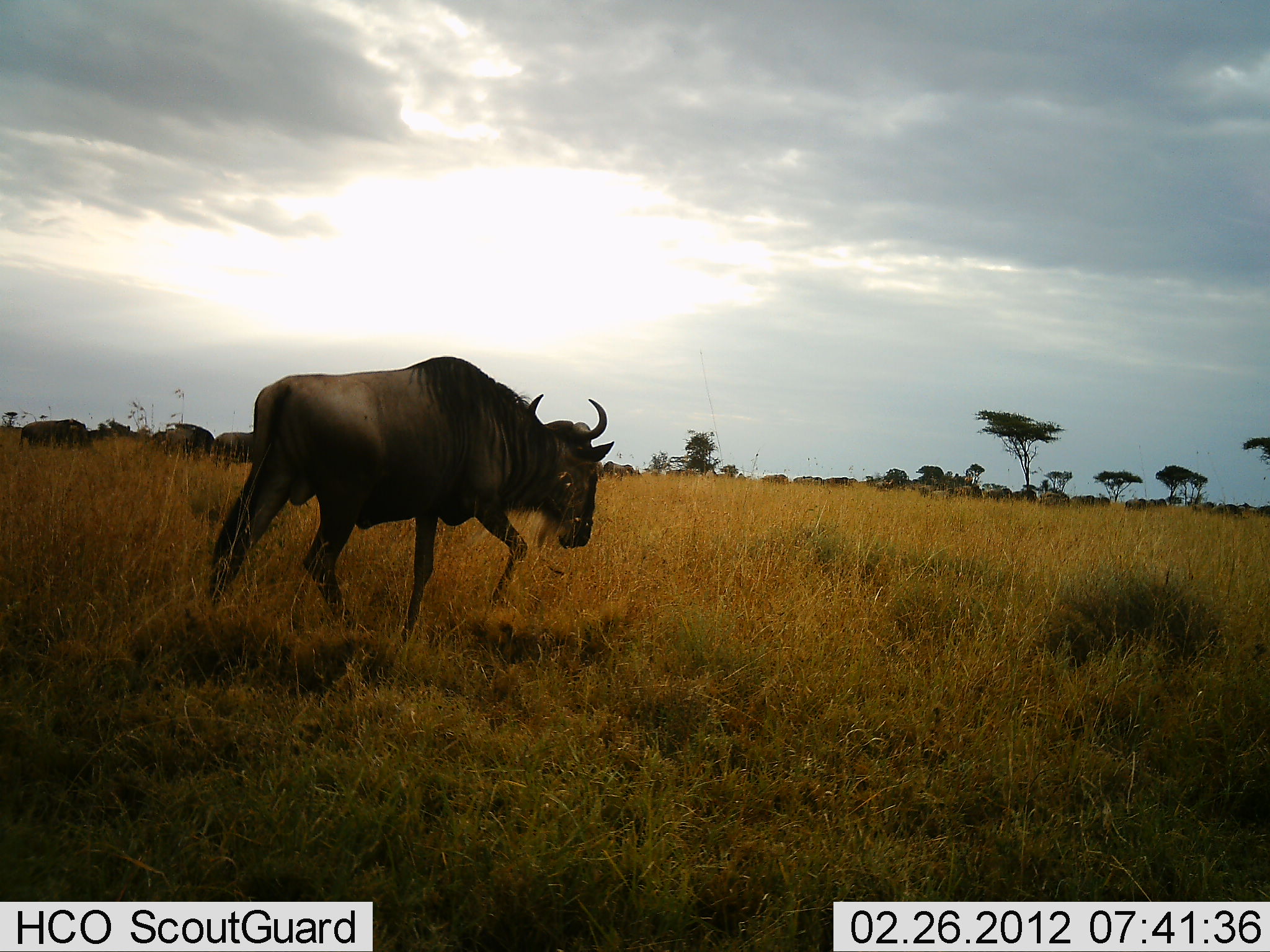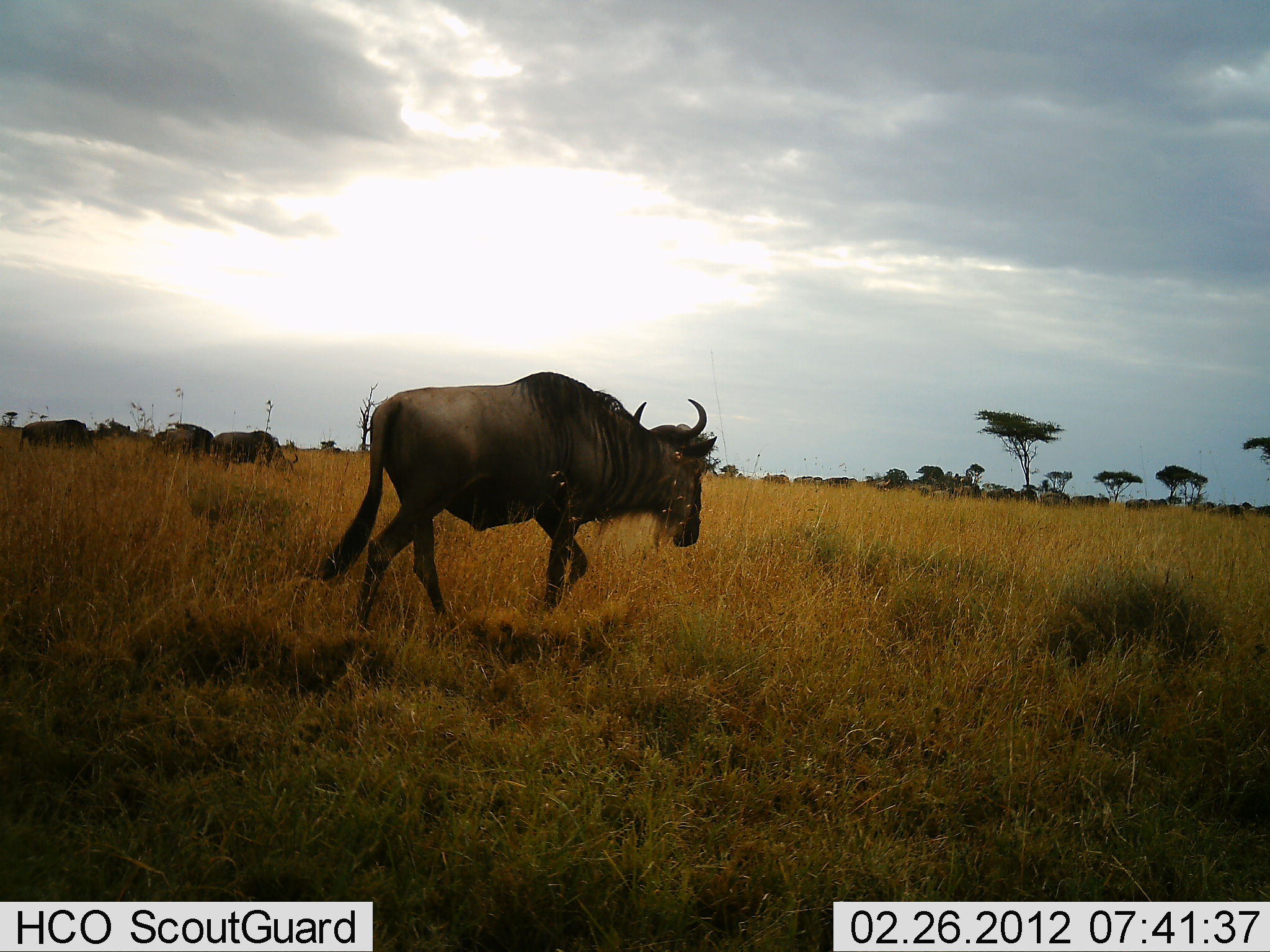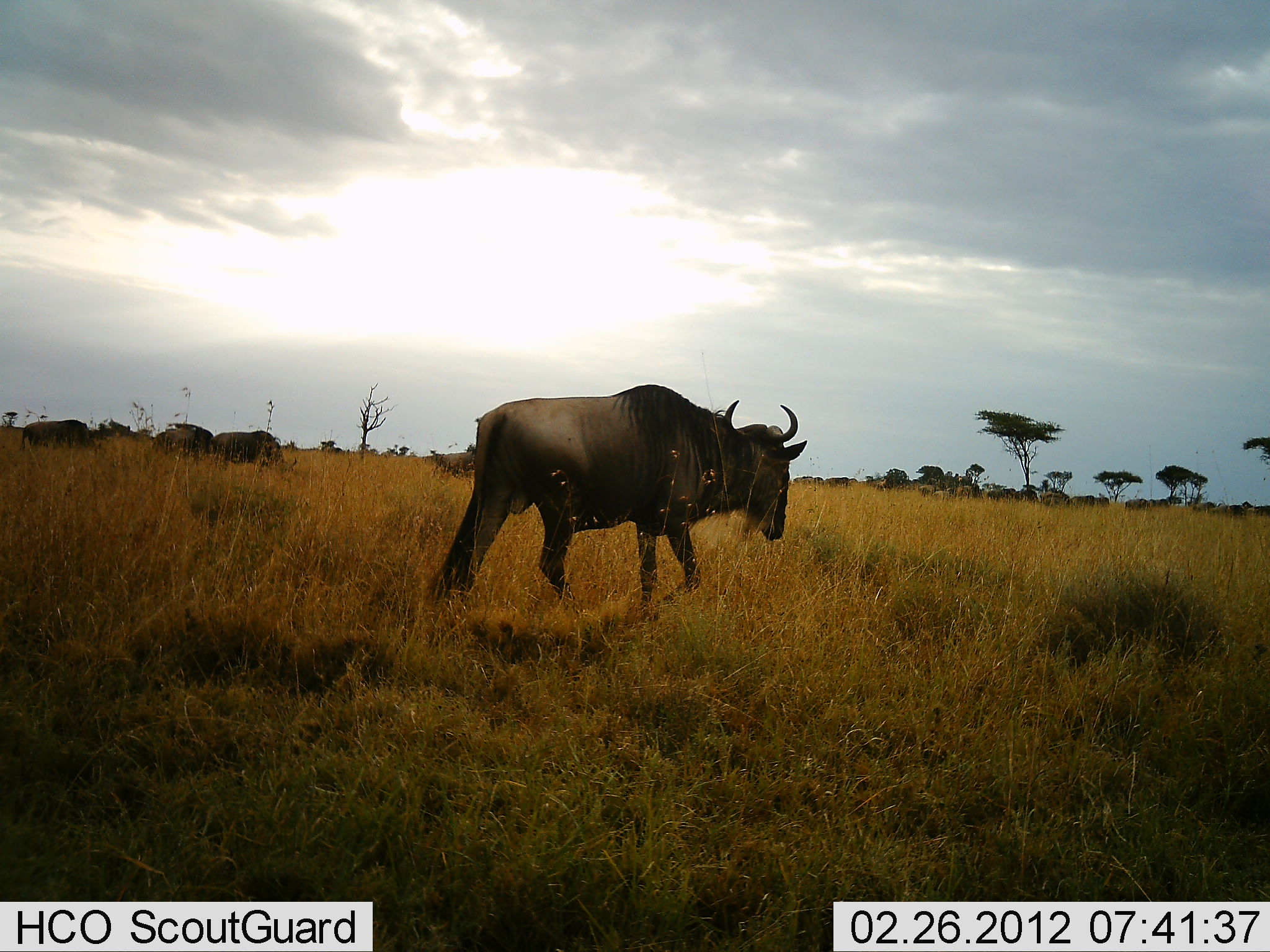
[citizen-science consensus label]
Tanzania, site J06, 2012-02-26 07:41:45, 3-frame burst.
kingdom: Animalia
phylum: Chordata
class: Mammalia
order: Artiodactyla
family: Bovidae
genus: Connochaetes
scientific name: Connochaetes taurinus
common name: blue wildebeest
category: wildebeest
Wildebeest (blue wildebeest) (Connochaetes taurinus), count 5. Behavior (volunteer vote fractions): standing 24%, resting 0%, moving 100%, interacting 0%. Young present (vote fraction): 0%. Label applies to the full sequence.